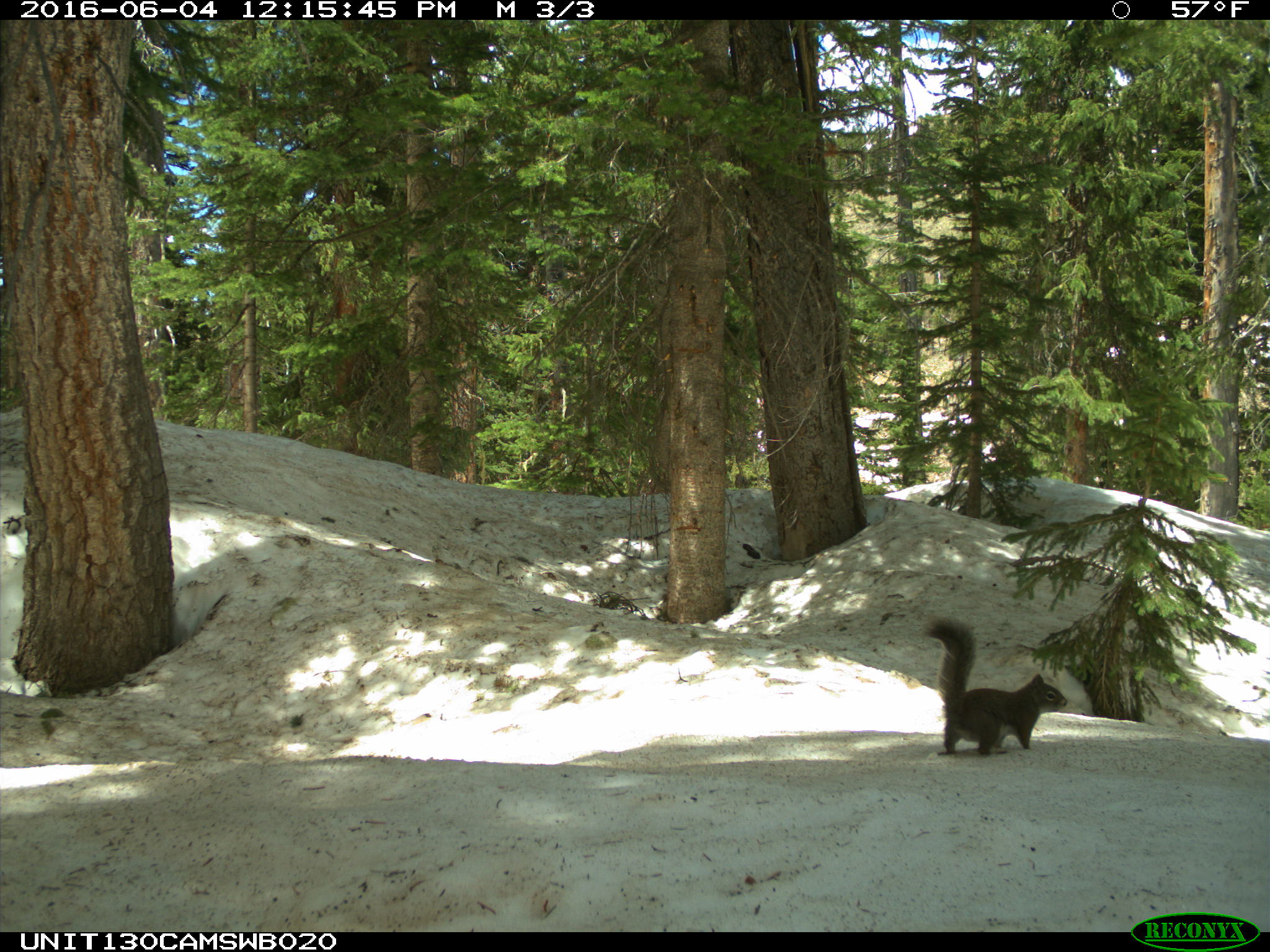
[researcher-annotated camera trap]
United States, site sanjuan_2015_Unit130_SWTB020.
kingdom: Animalia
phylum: Chordata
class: Mammalia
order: Rodentia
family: Sciuridae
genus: Tamiasciurus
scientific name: Tamiasciurus hudsonicus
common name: american red squirrel